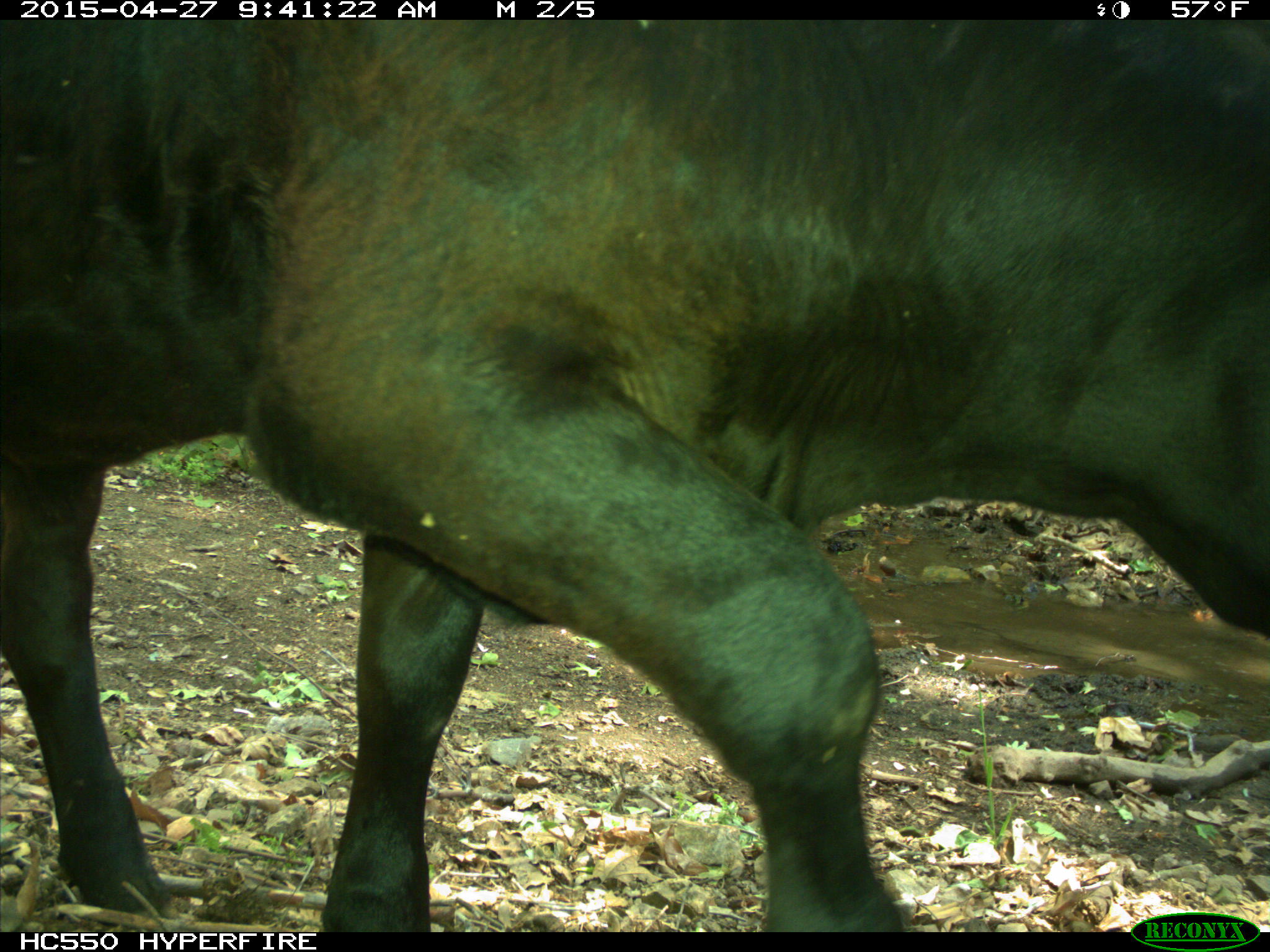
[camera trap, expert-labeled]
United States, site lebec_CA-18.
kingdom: Animalia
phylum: Chordata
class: Mammalia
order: Artiodactyla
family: Bovidae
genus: Bos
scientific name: Bos taurus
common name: domestic cow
Bos taurus (domestic cow).